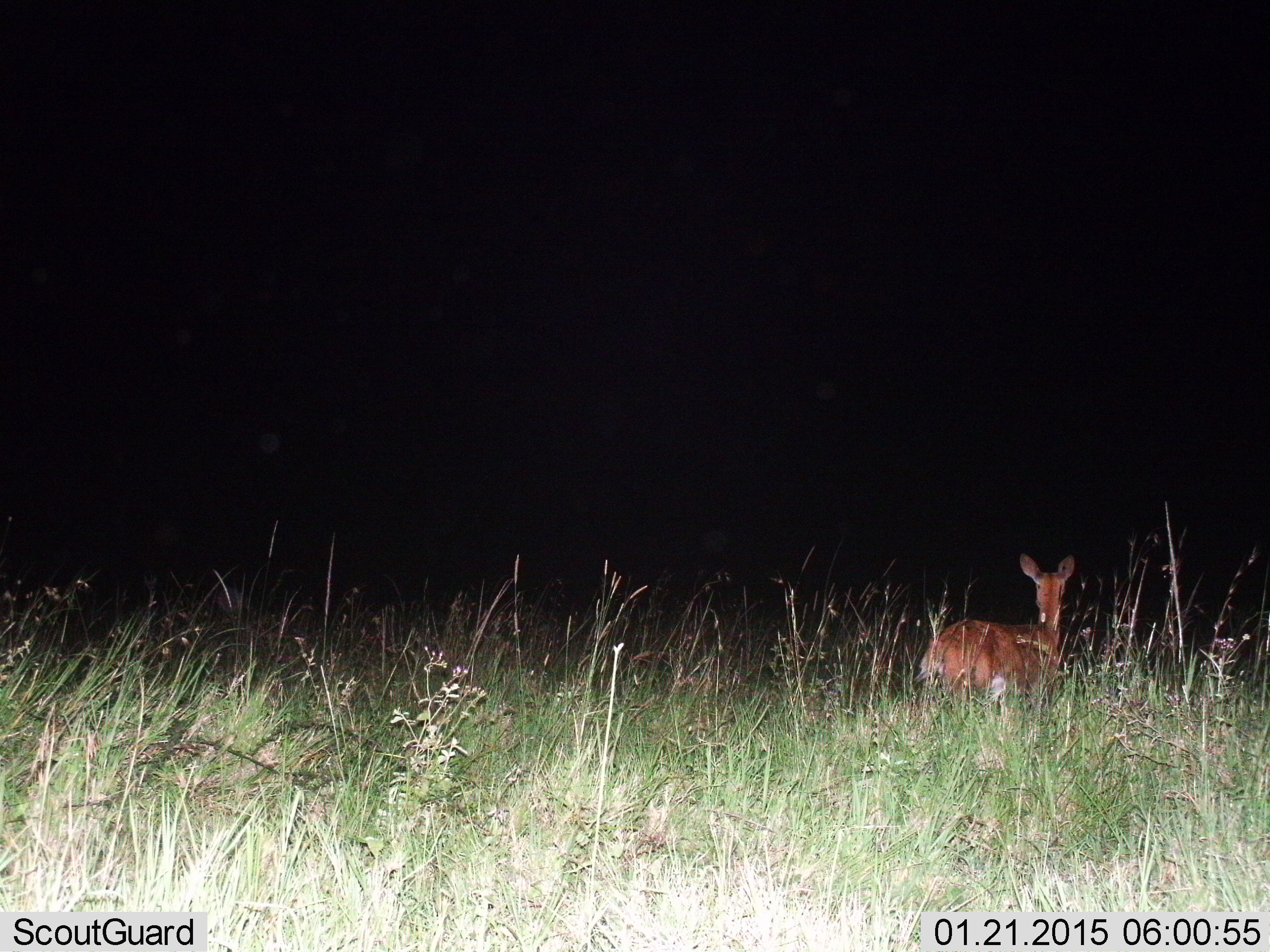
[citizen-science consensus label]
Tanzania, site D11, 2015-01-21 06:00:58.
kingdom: Animalia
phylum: Chordata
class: Mammalia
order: Artiodactyla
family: Bovidae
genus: Redunca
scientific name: Redunca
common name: reedbuck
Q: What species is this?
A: Reedbuck (Redunca).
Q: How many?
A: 1.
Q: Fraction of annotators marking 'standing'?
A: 70%.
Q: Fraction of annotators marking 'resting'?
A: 30%.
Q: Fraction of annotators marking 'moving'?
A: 0%.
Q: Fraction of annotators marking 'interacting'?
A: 0%.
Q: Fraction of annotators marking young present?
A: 0%.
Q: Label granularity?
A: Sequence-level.